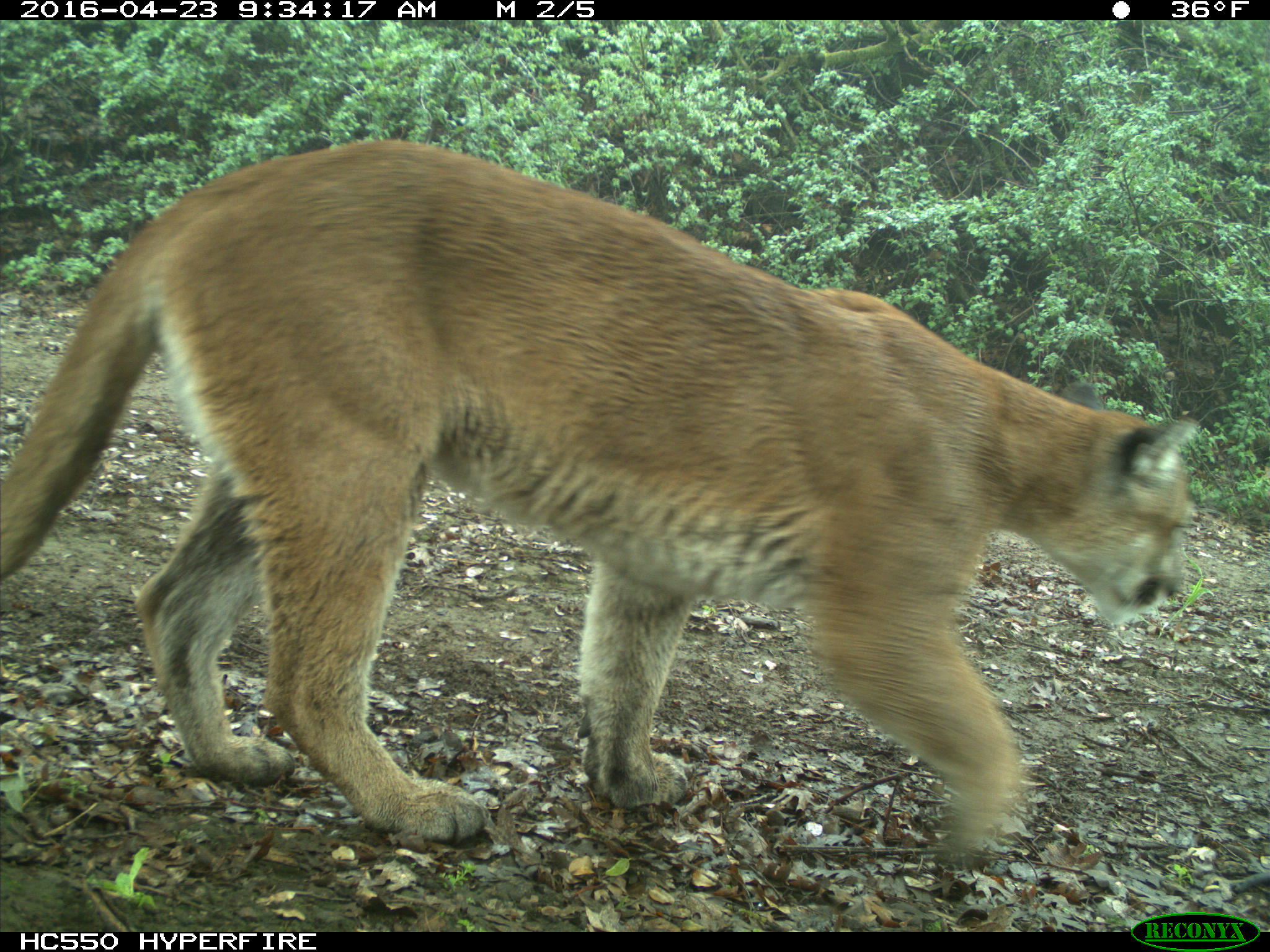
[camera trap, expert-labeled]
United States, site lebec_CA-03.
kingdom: Animalia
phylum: Chordata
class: Mammalia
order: Carnivora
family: Felidae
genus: Puma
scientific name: Puma concolor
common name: mountain lion